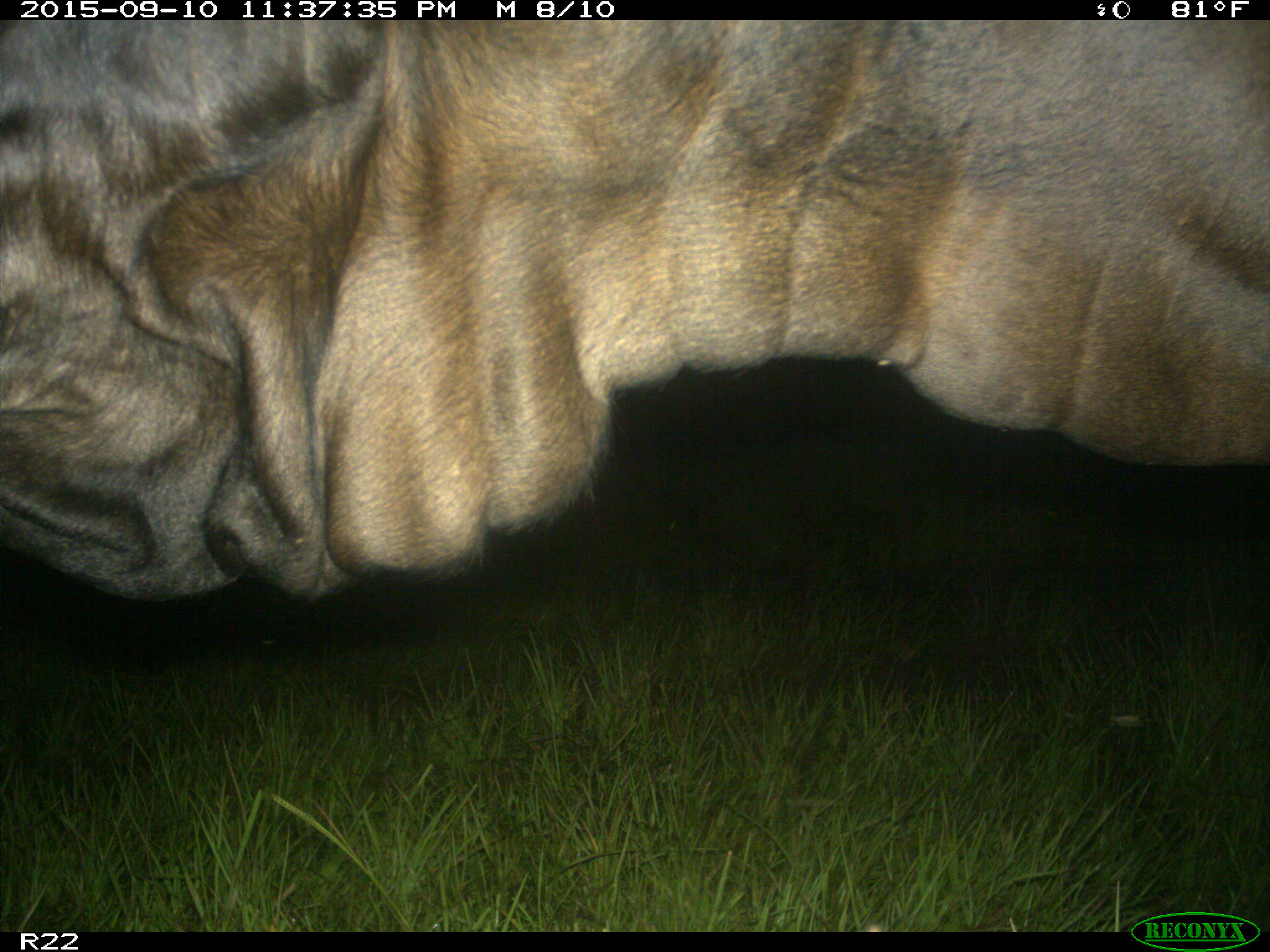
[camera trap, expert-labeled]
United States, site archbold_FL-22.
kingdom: Animalia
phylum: Chordata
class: Mammalia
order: Artiodactyla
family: Bovidae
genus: Bos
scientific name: Bos taurus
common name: domestic cow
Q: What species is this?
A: Bos taurus (domestic cow).